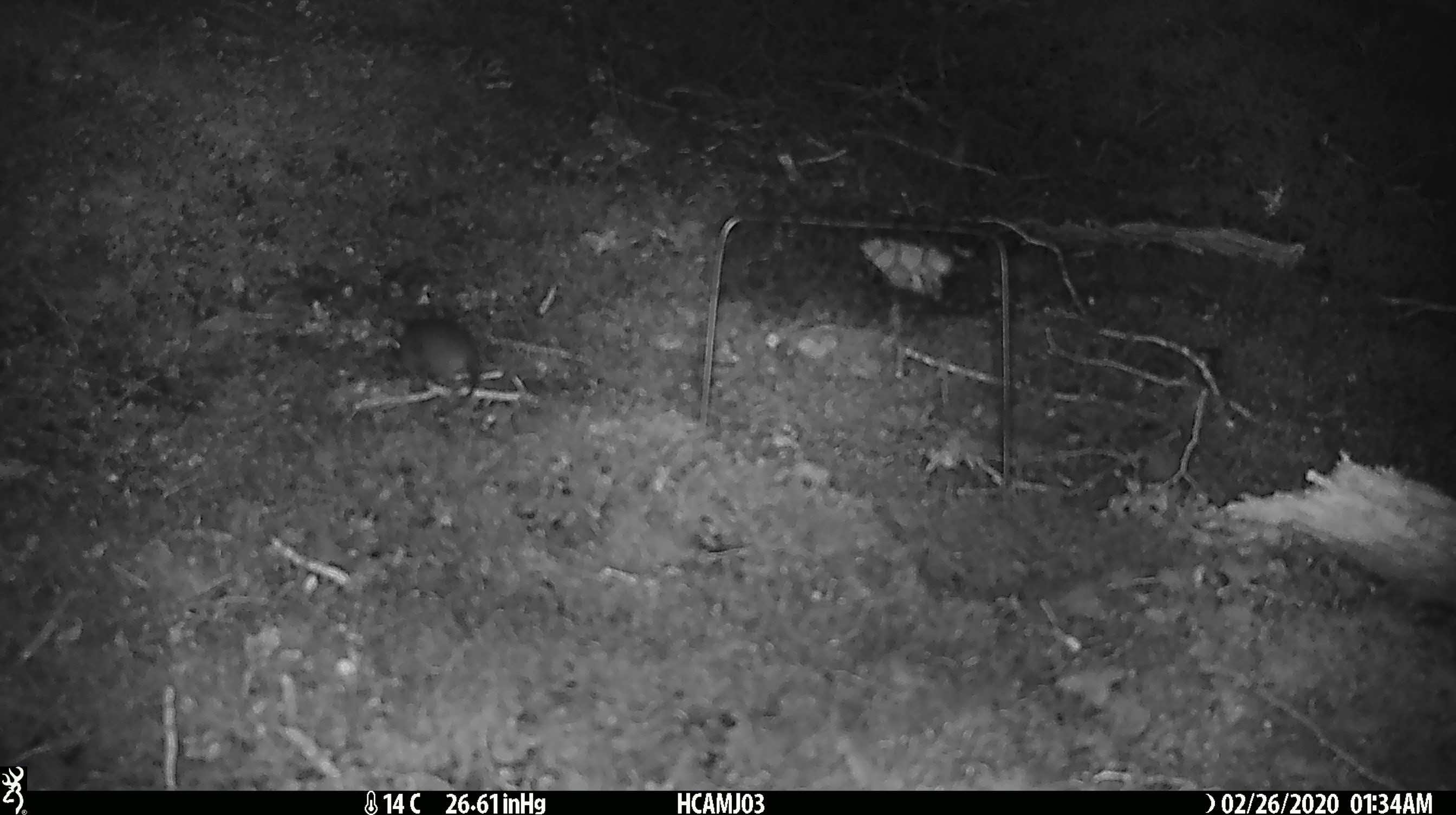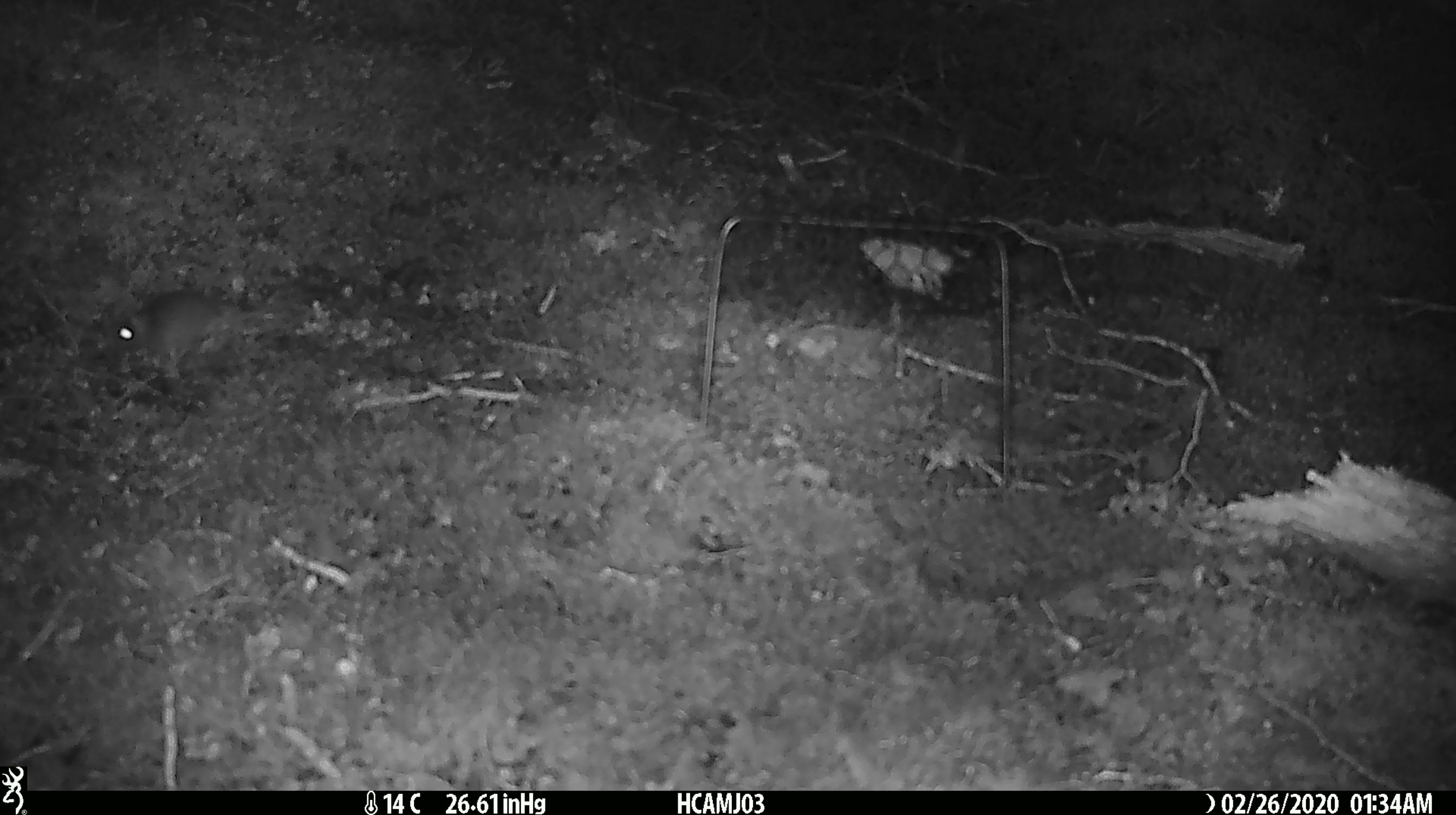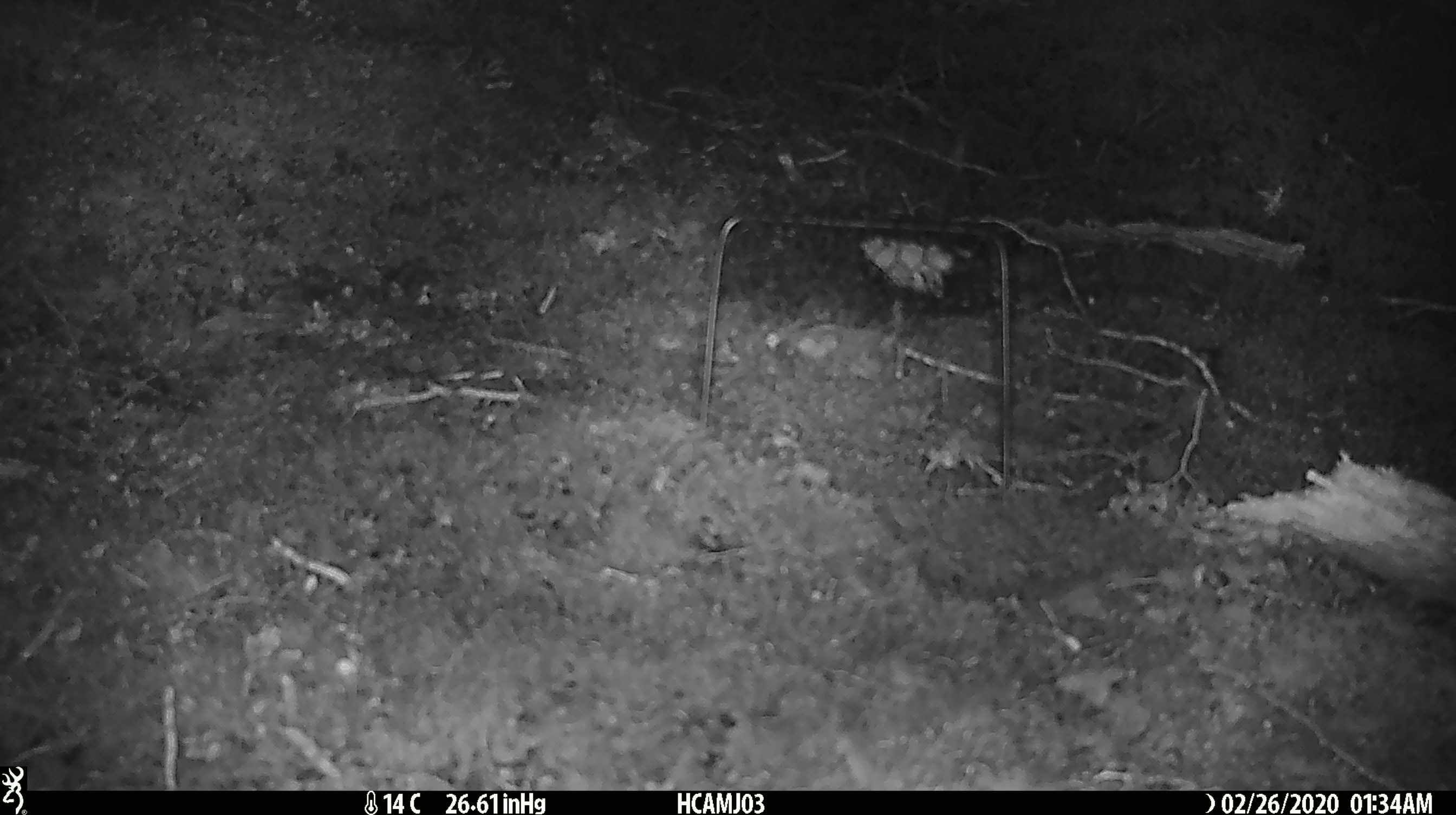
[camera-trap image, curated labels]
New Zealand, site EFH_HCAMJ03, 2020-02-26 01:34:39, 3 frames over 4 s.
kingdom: Animalia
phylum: Chordata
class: Mammalia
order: Rodentia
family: Muridae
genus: Mus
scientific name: Mus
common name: mouse